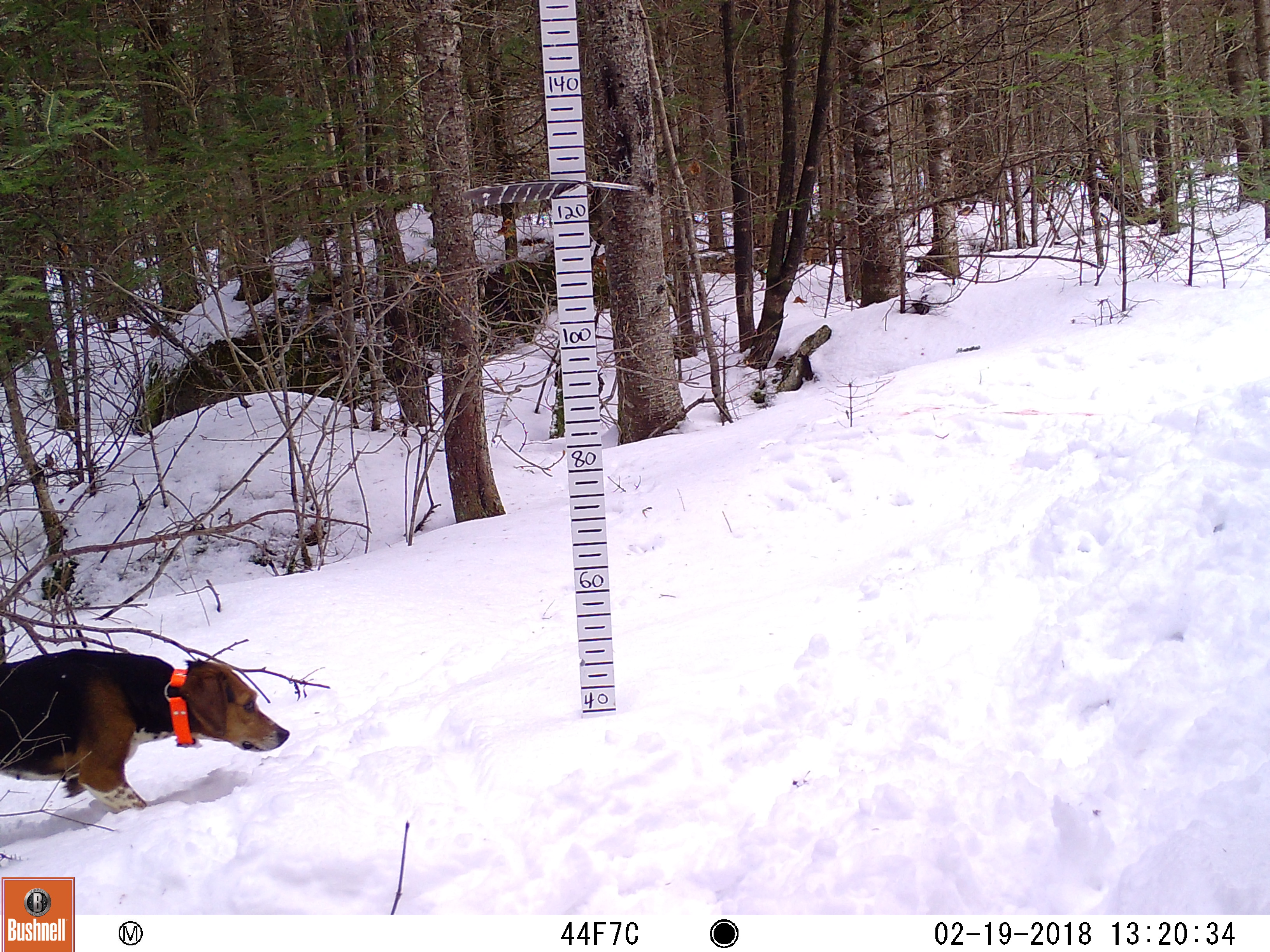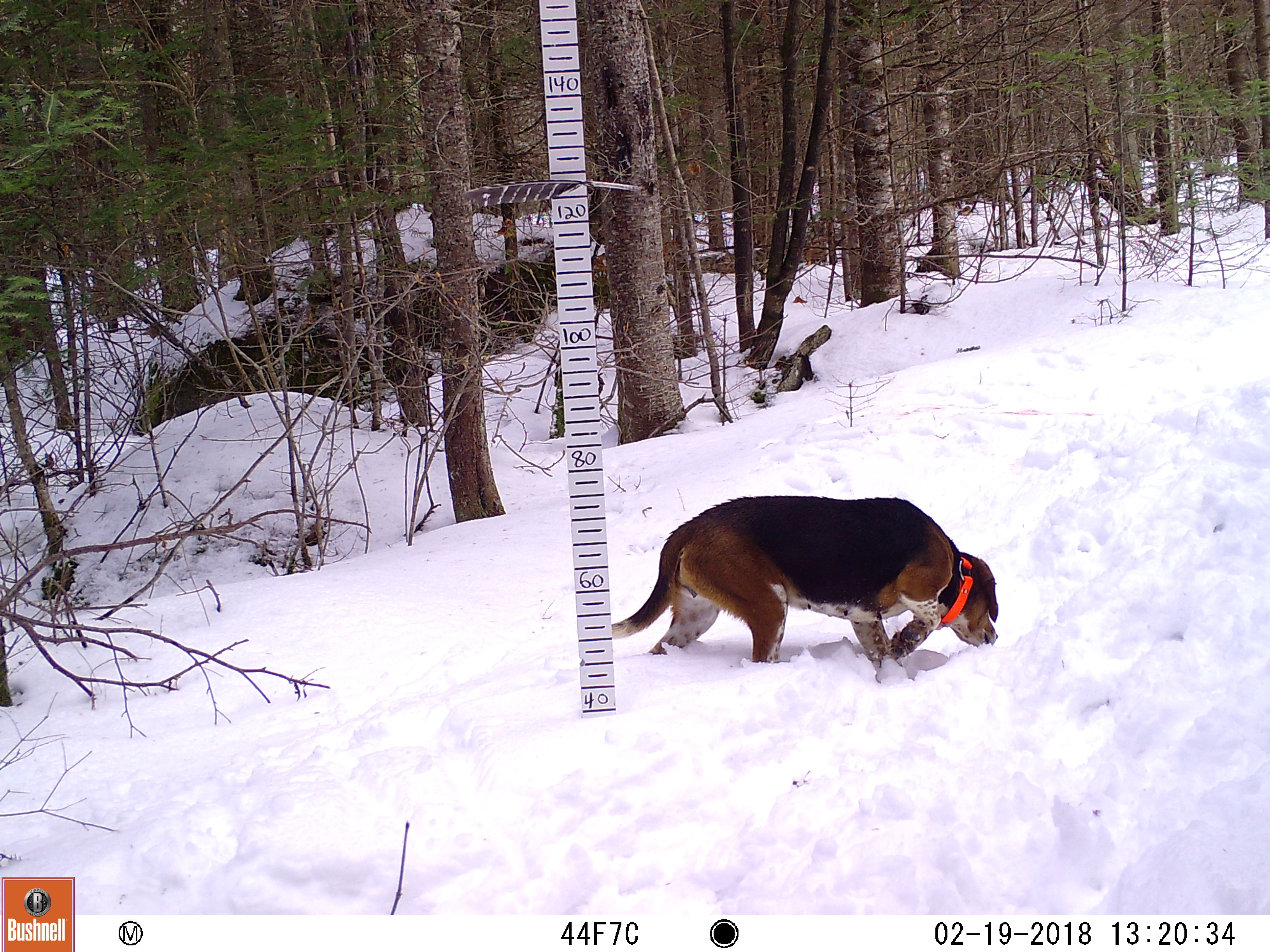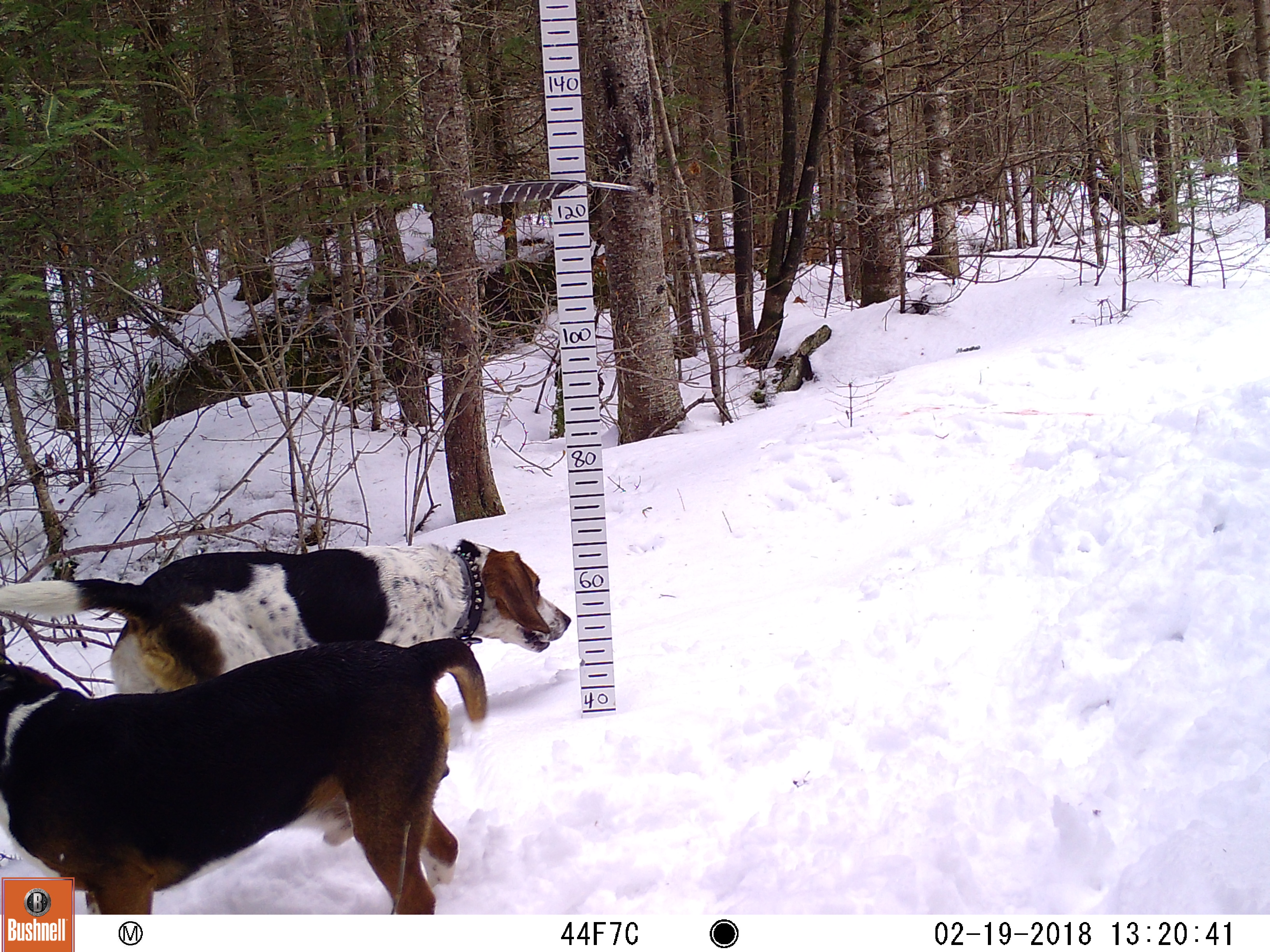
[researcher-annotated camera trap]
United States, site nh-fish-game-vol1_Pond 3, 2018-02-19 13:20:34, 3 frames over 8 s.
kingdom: Animalia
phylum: Chordata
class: Mammalia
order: Carnivora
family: Canidae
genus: Canis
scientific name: Canis familiaris familiaris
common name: domestic dog